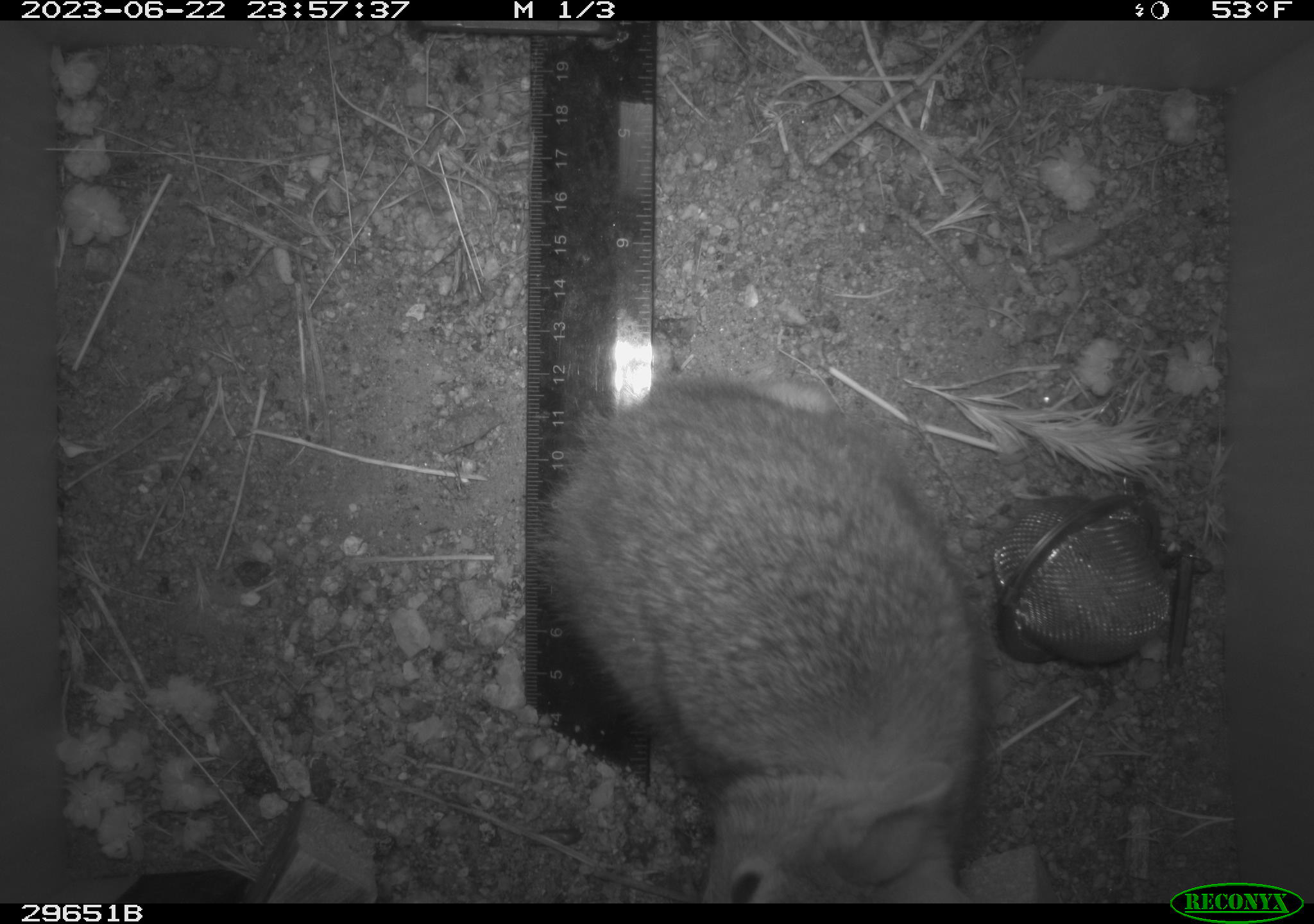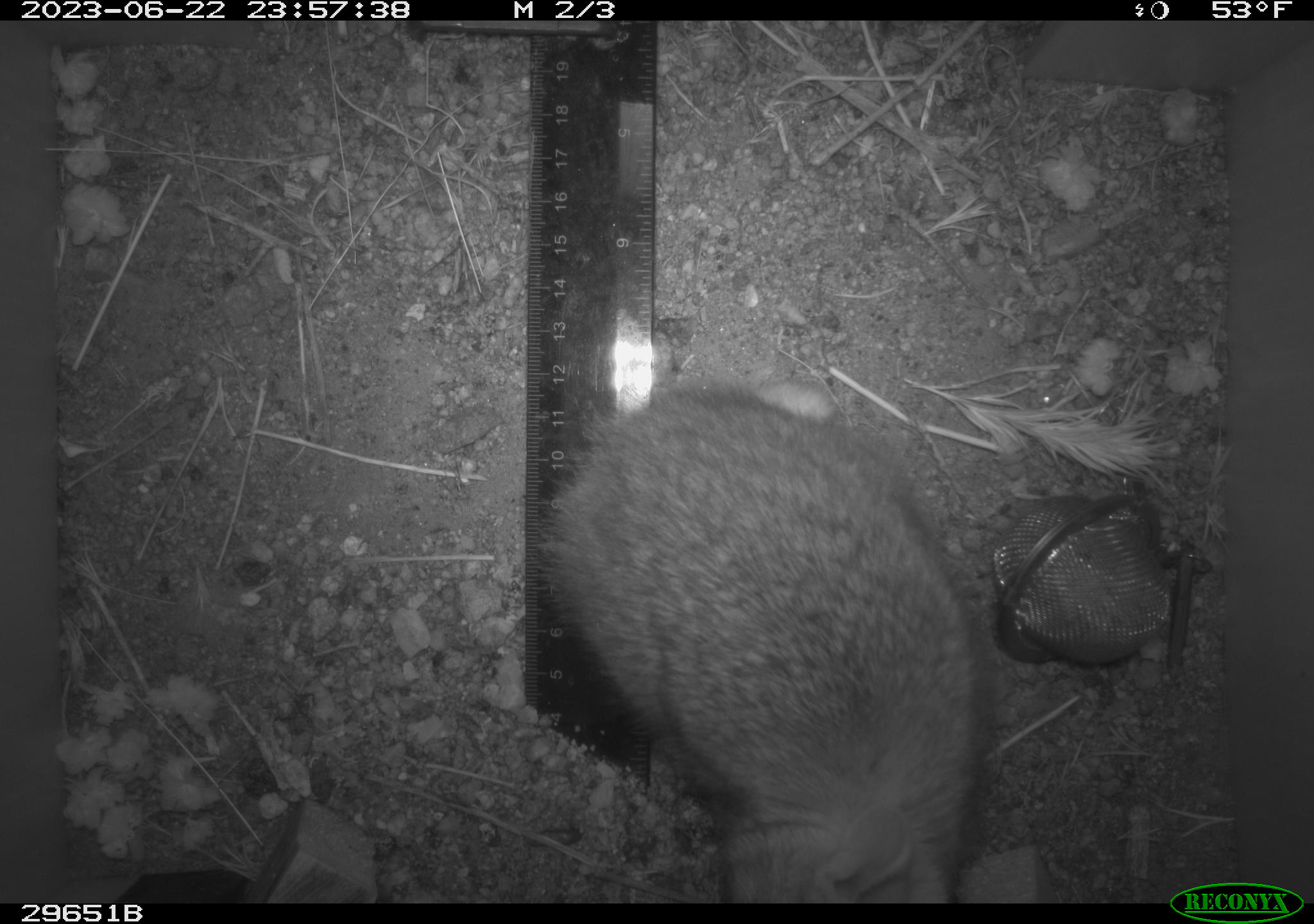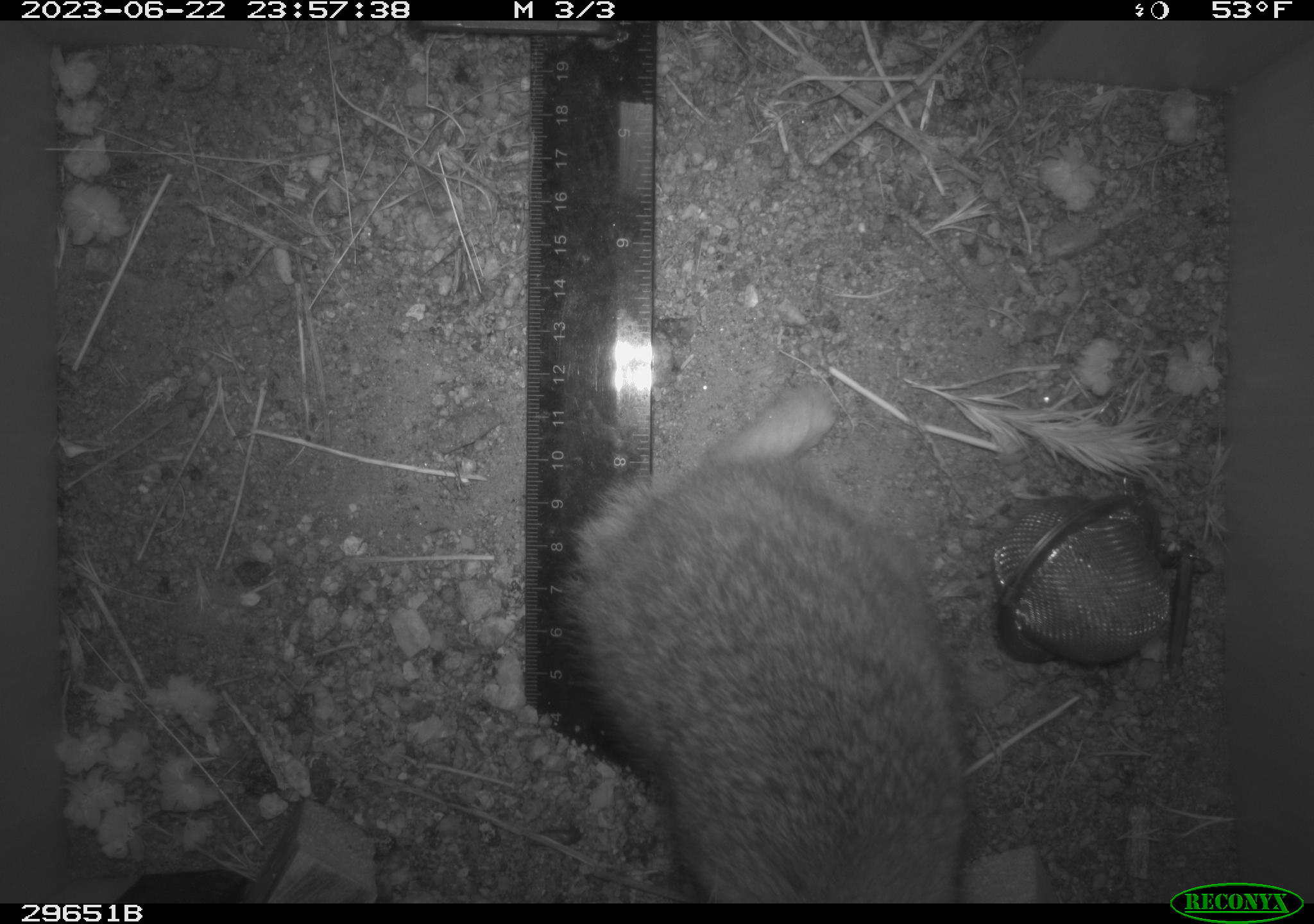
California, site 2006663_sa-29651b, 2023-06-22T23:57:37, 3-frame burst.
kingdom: Animalia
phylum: Chordata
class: Mammalia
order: Lagomorpha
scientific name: Lagomorpha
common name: hares, rabbits, and pikas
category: lagomorpha order